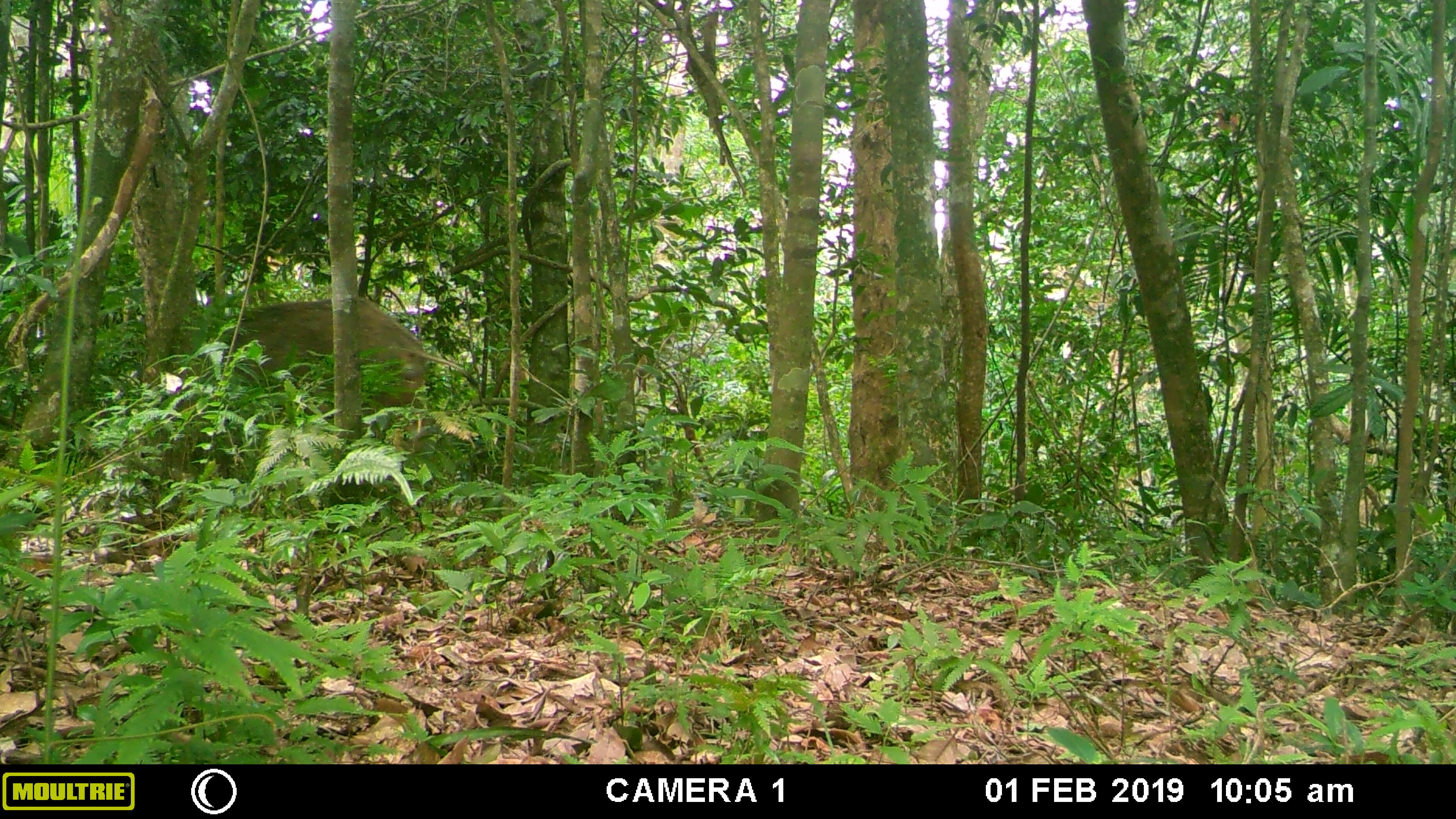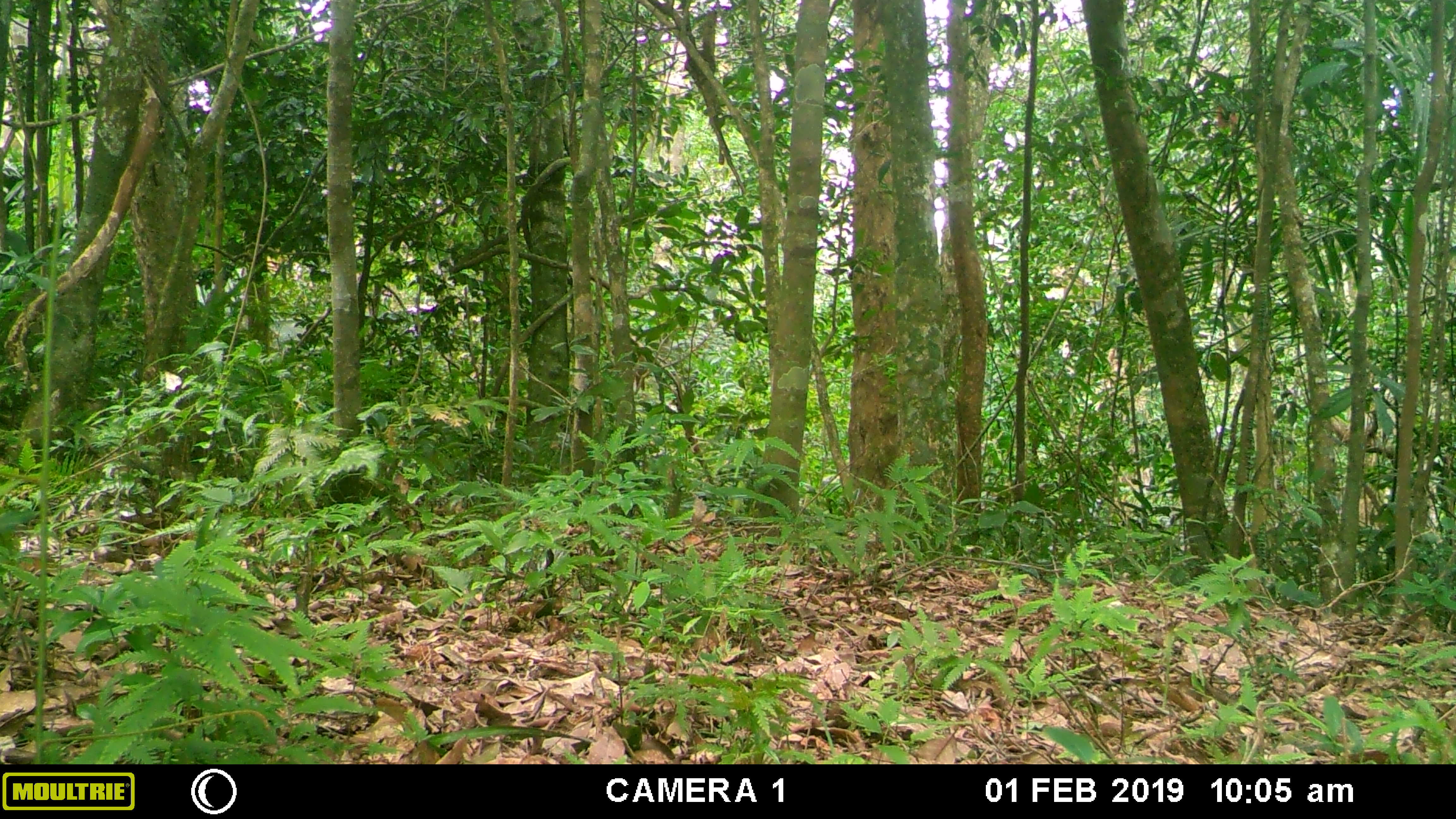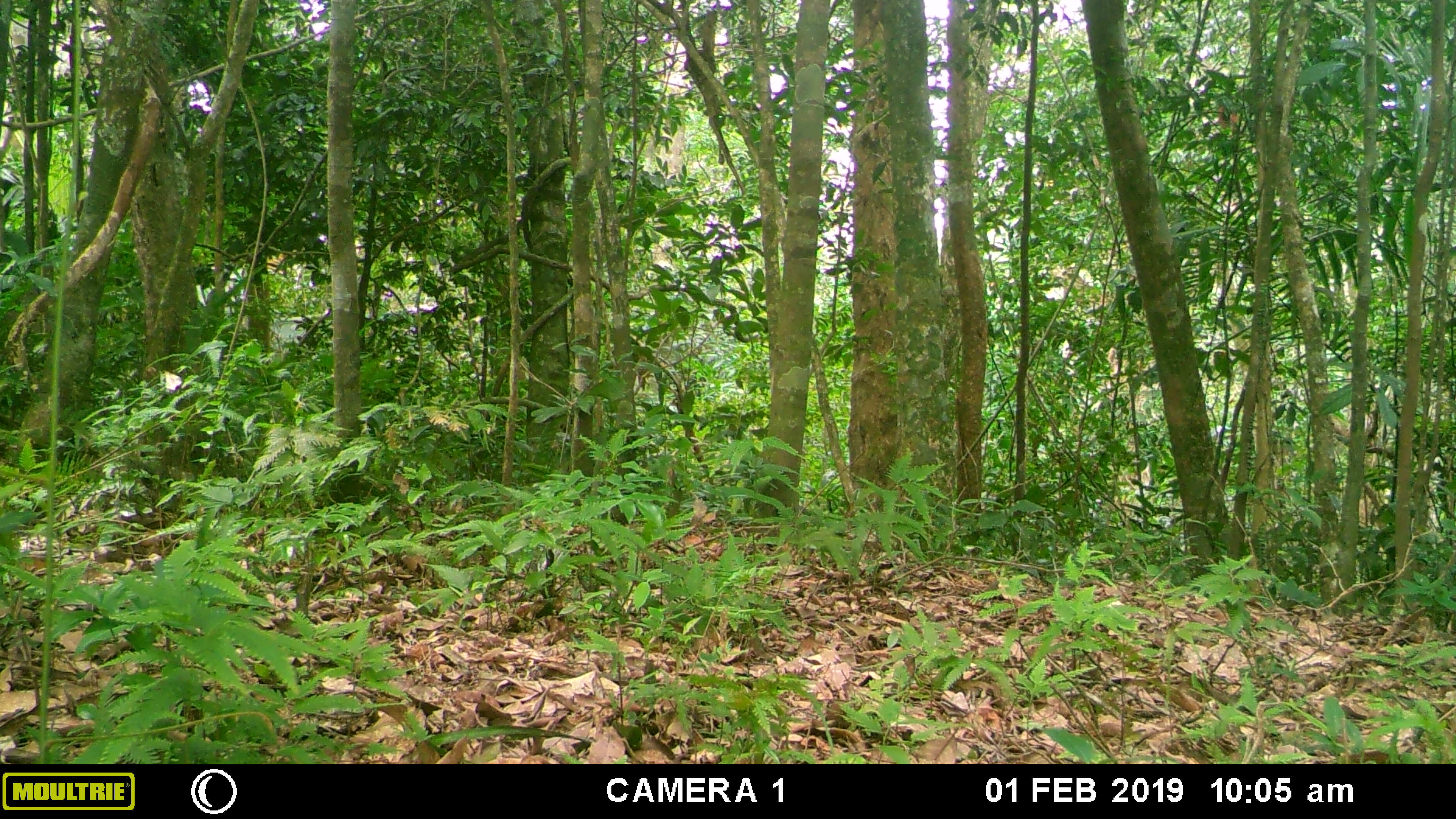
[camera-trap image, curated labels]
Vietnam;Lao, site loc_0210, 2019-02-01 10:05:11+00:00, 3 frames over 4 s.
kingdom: Animalia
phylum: Chordata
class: Mammalia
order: Artiodactyla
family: Suidae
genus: Sus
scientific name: Sus scrofa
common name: eurasian wild pig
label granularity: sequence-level